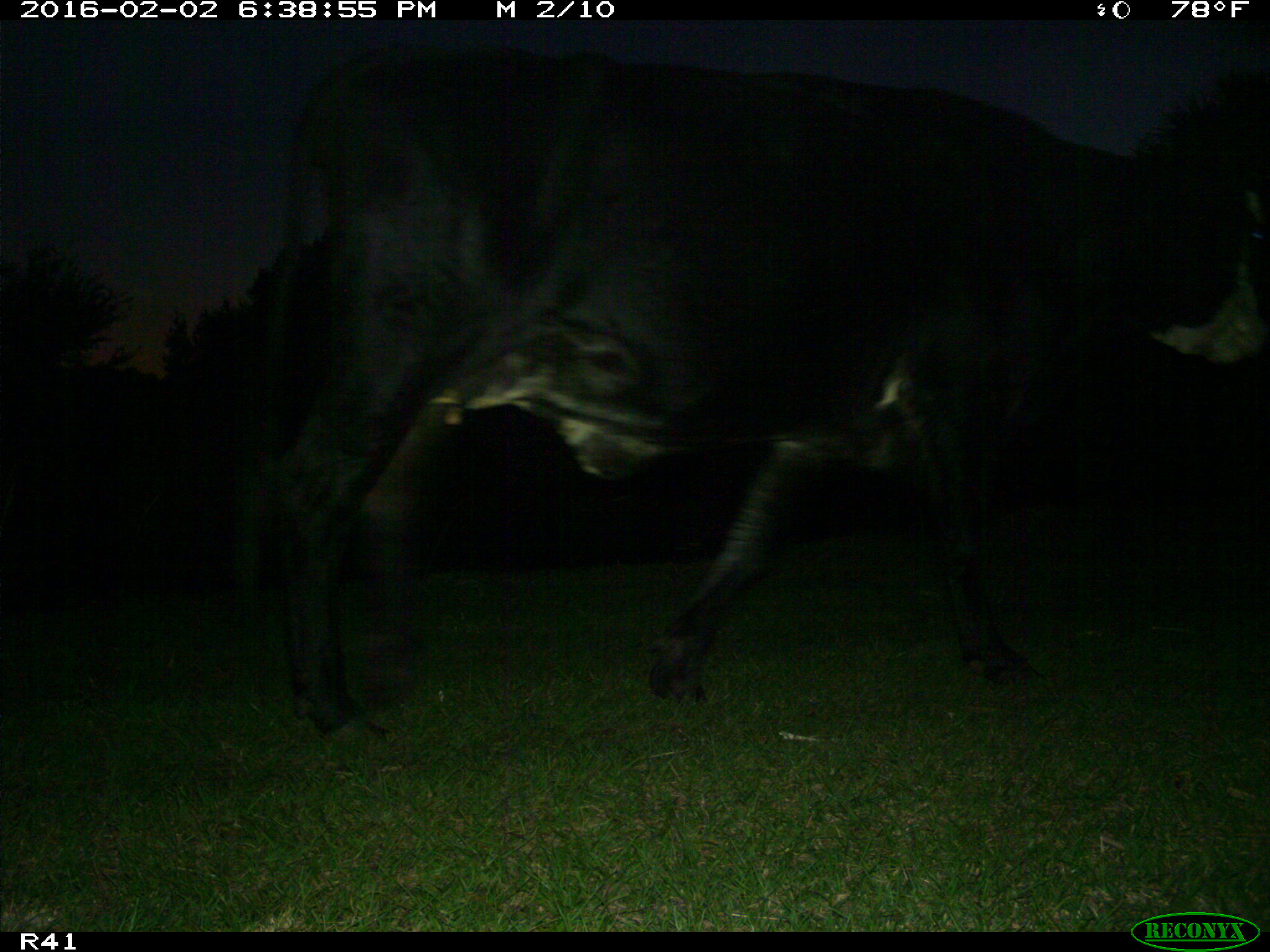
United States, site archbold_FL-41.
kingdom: Animalia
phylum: Chordata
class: Mammalia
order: Artiodactyla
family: Bovidae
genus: Bos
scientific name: Bos taurus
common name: domestic cow